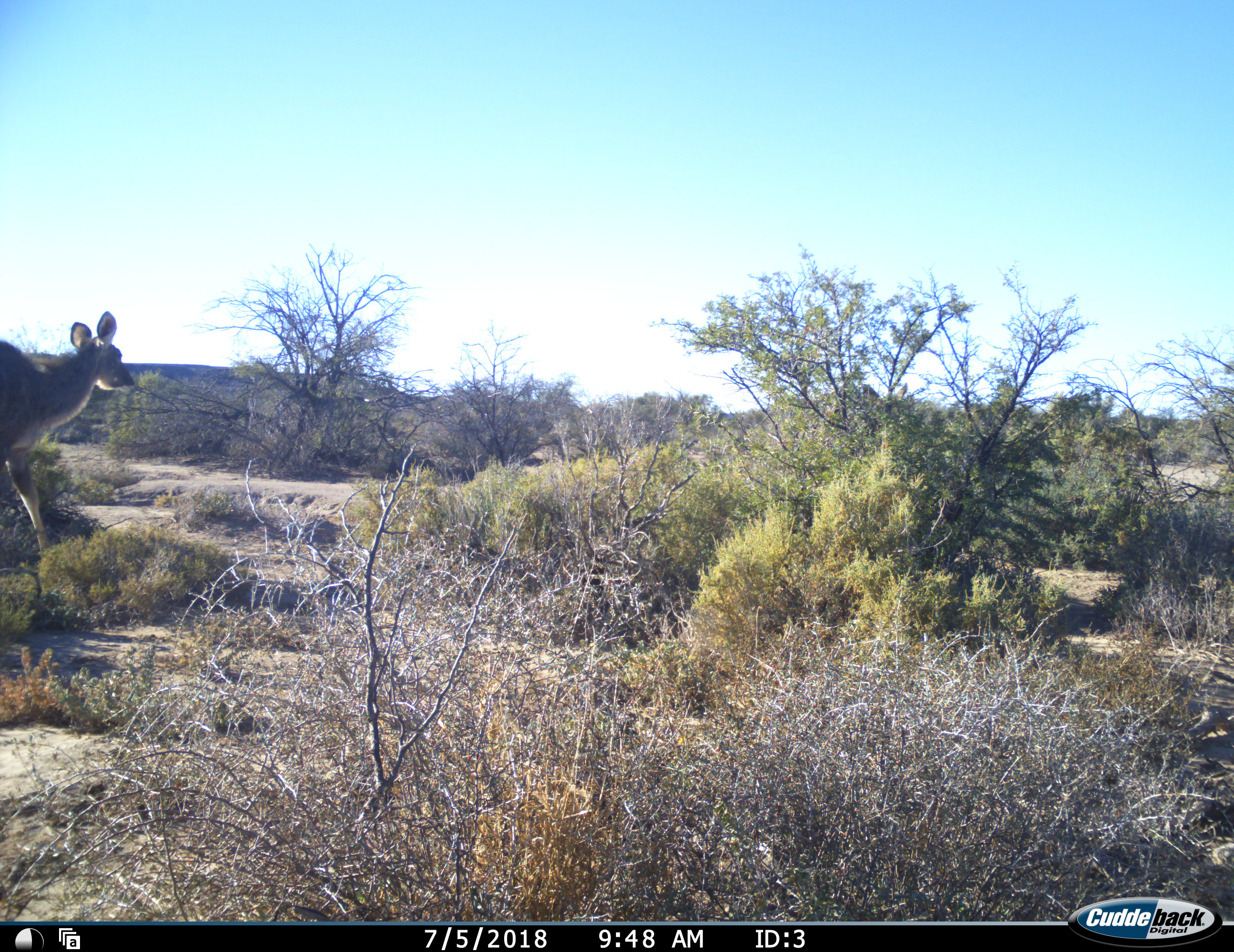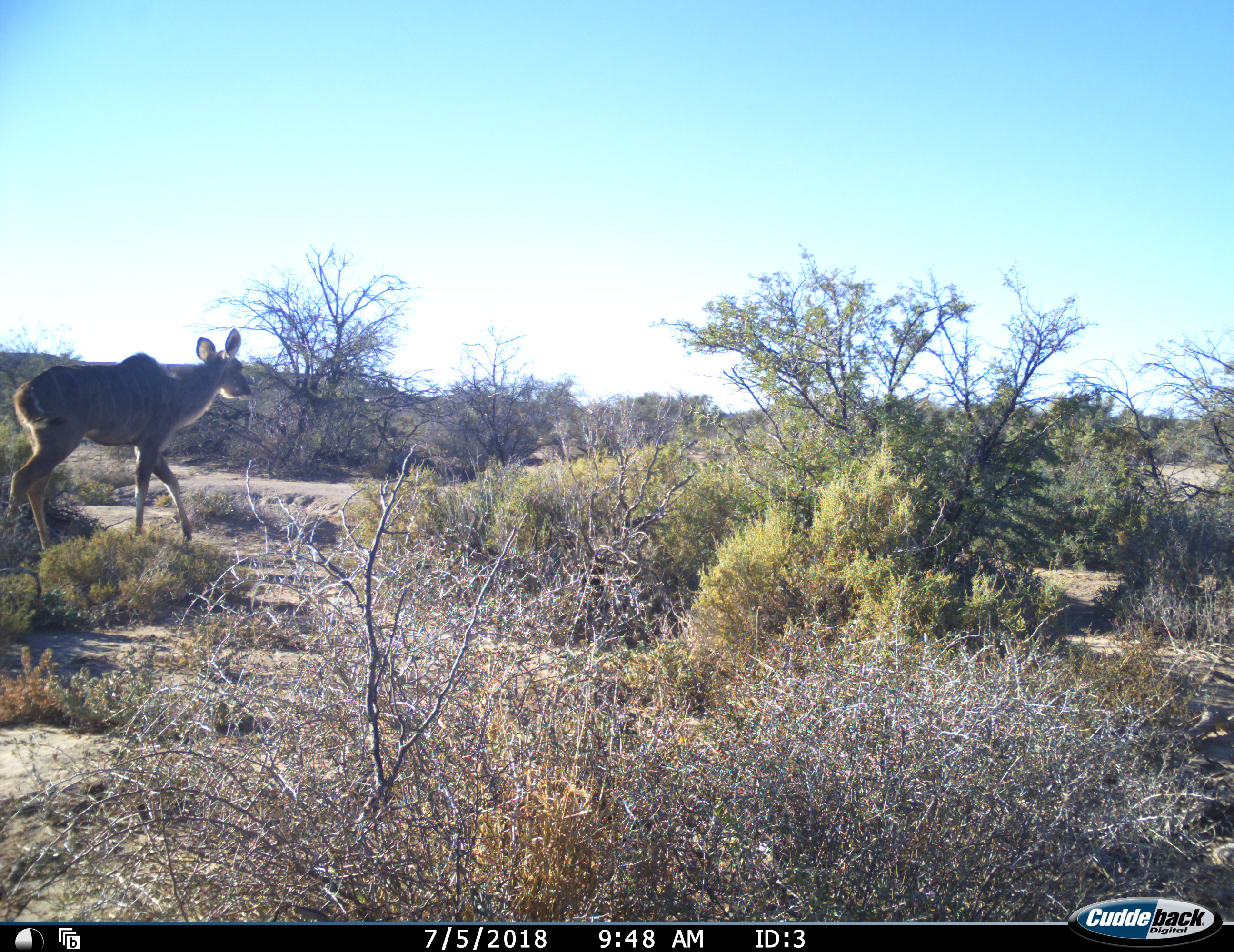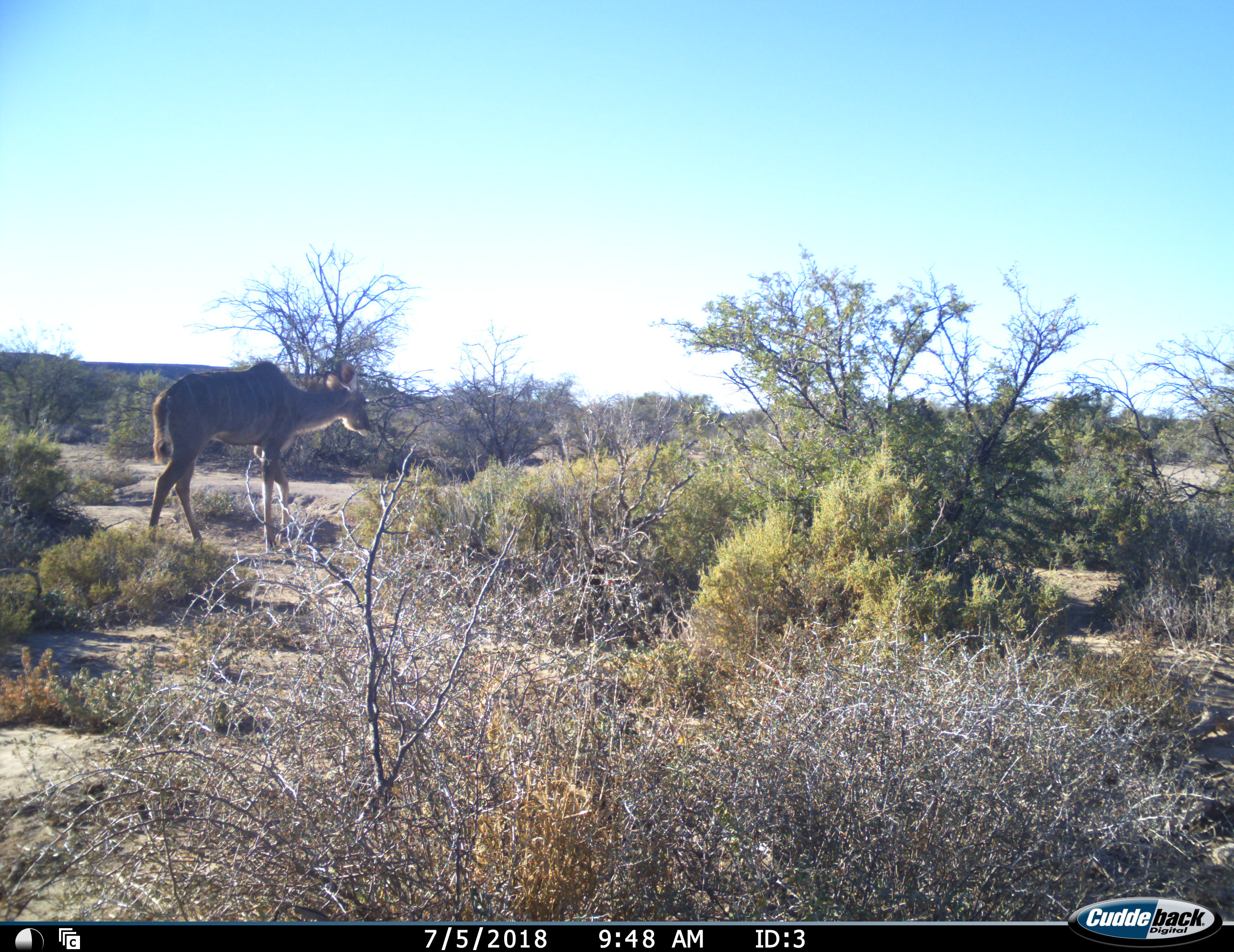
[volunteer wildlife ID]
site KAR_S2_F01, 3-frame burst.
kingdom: Animalia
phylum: Chordata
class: Mammalia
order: Artiodactyla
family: Bovidae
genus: Tragelaphus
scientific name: Tragelaphus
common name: kudu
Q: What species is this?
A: Kudu (Tragelaphus).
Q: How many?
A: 2.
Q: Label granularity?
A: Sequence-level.